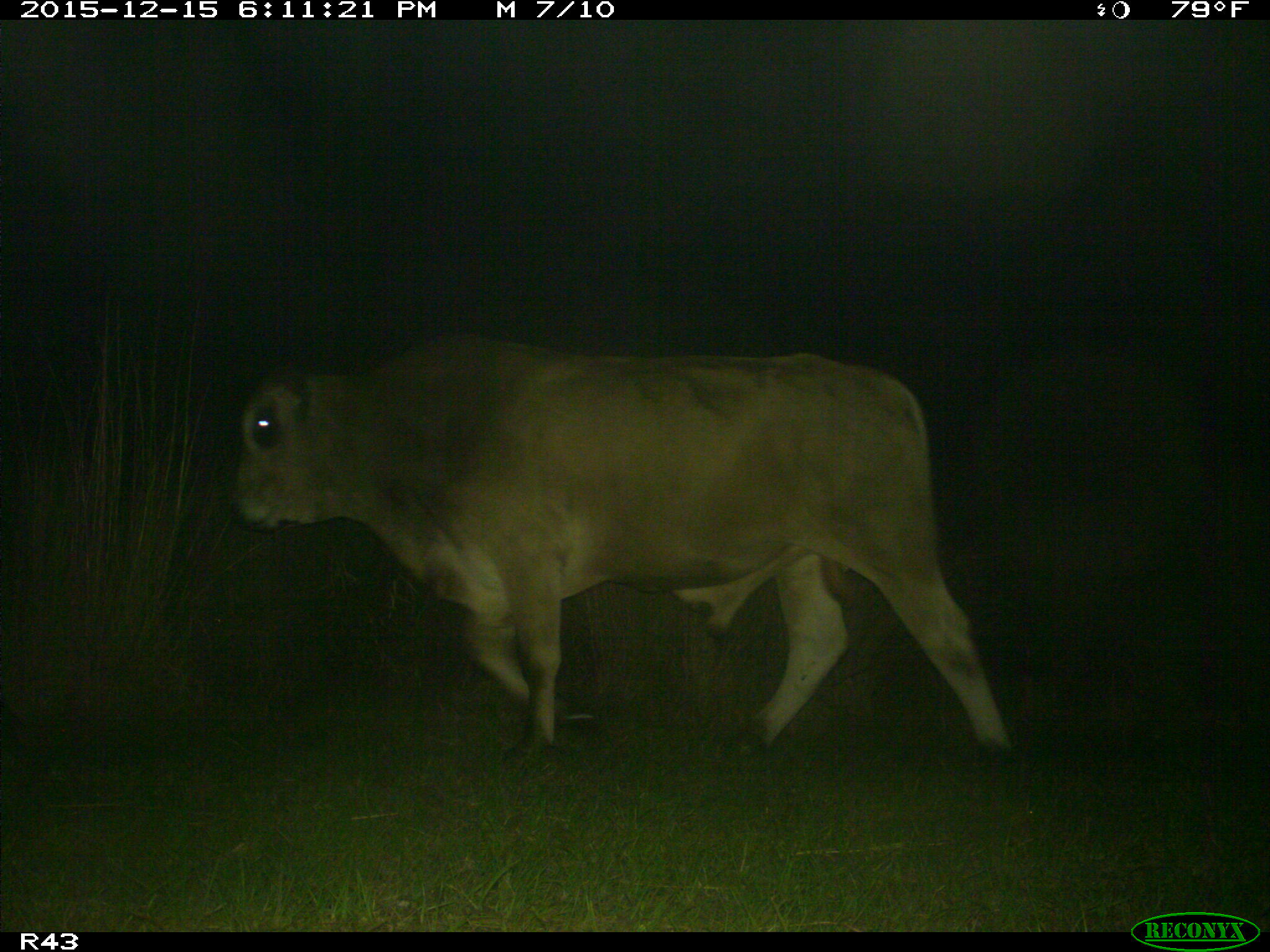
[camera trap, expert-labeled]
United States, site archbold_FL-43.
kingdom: Animalia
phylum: Chordata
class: Mammalia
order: Artiodactyla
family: Bovidae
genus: Bos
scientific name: Bos taurus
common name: domestic cow